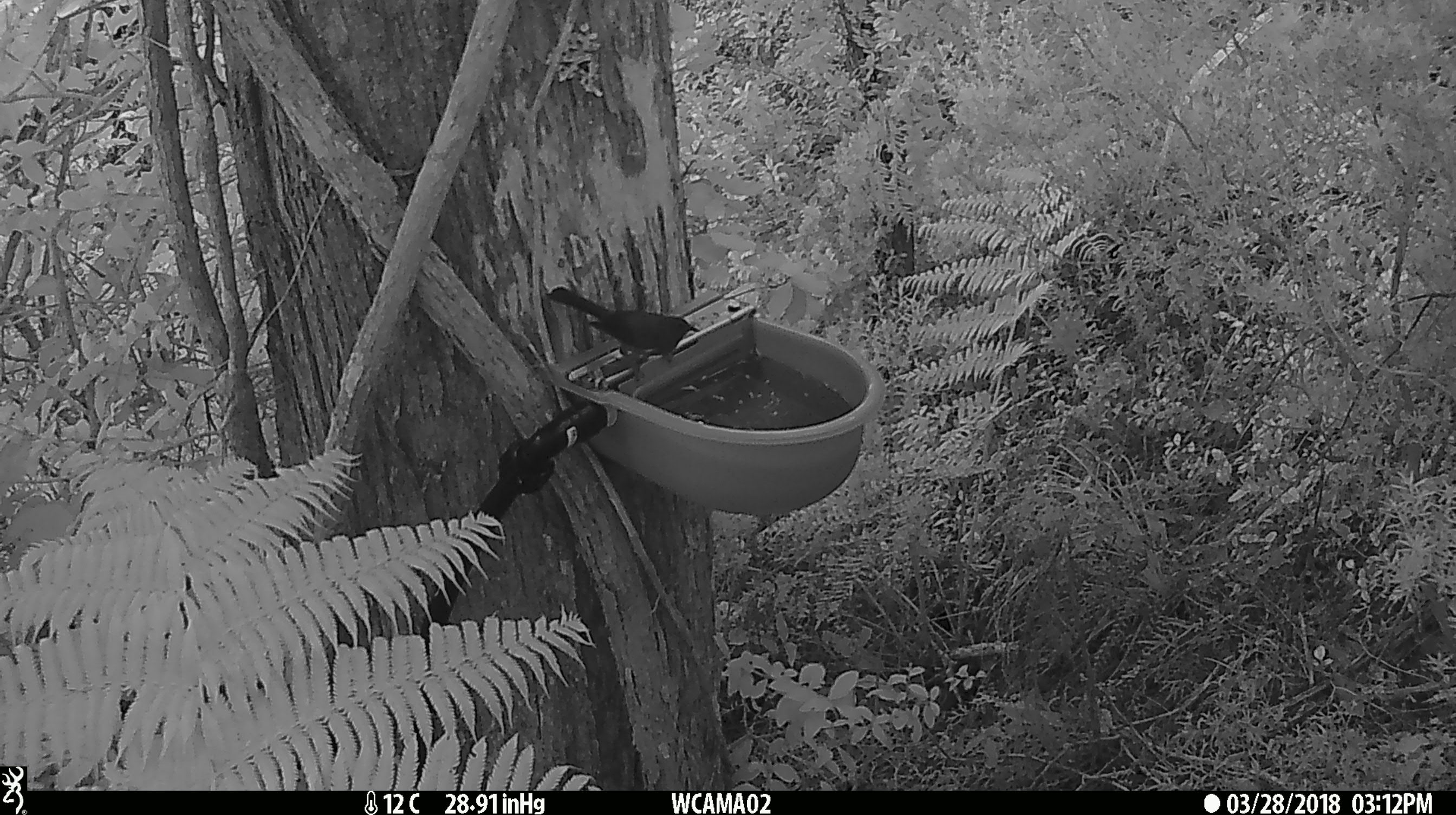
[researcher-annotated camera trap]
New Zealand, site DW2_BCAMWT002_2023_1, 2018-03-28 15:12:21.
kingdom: Animalia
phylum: Chordata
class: Aves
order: Passeriformes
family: Meliphagidae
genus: Anthornis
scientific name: Anthornis melanura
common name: new zealand bellbird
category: bellbird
Bellbird (new zealand bellbird) (Anthornis melanura).